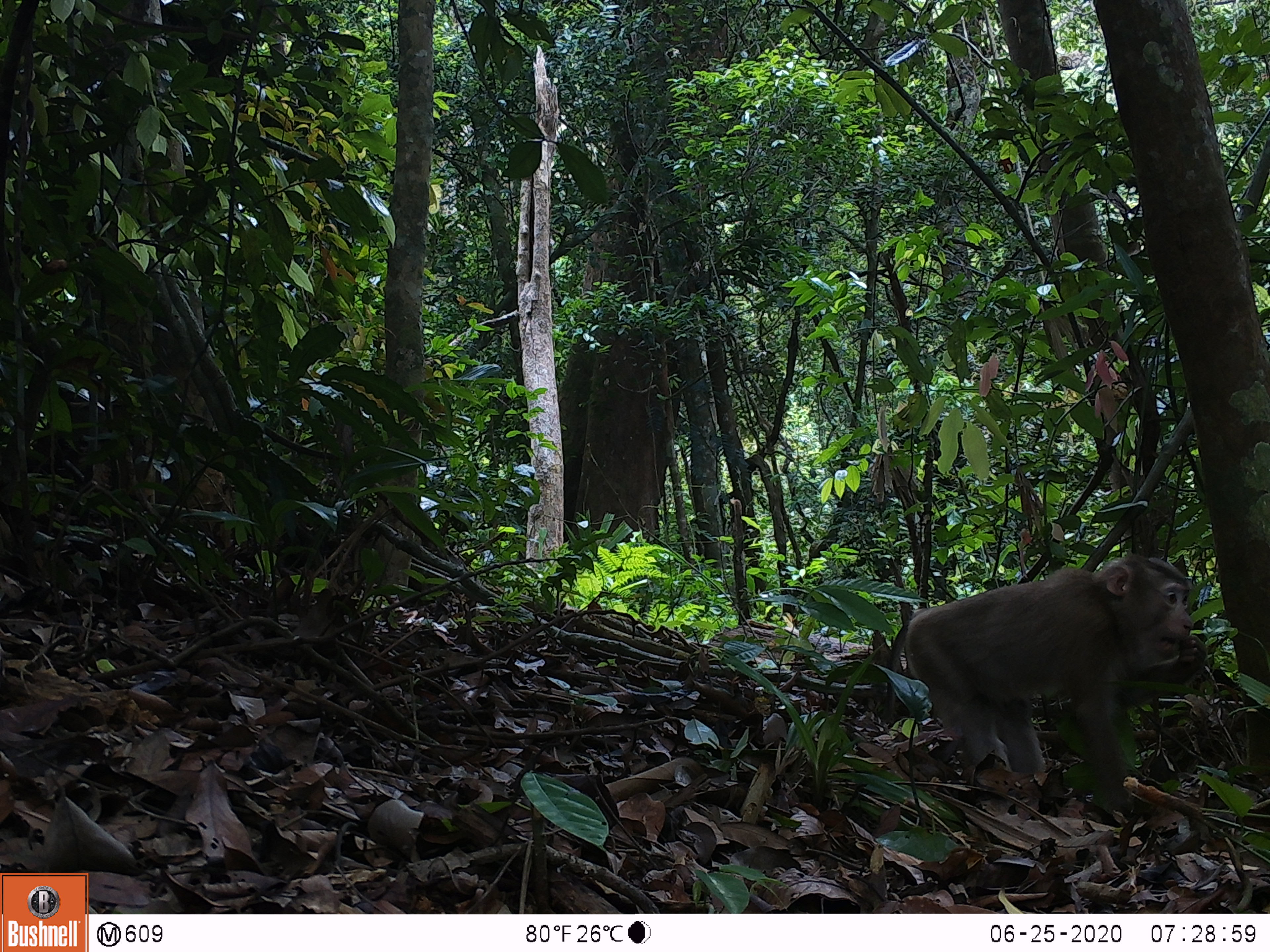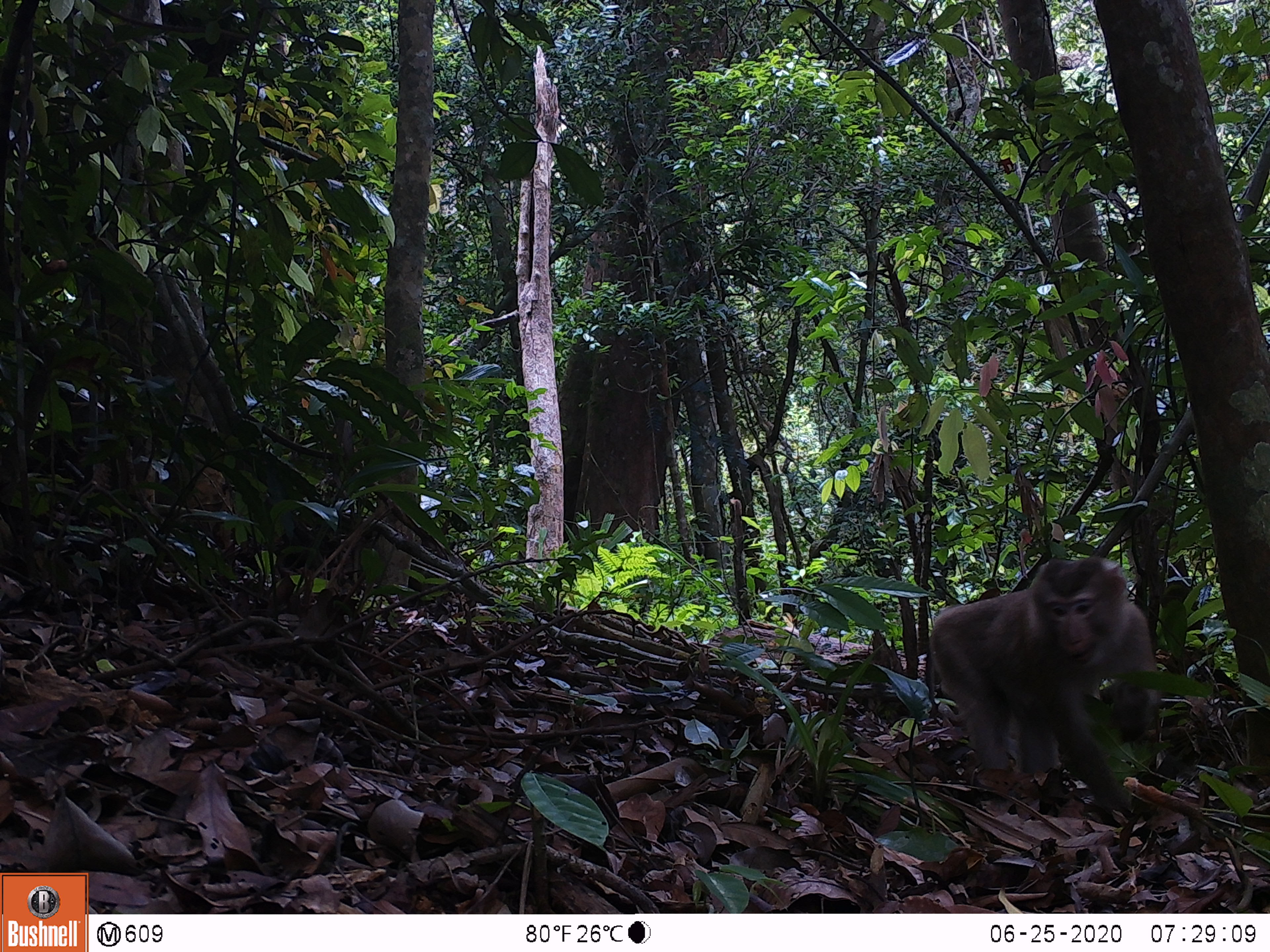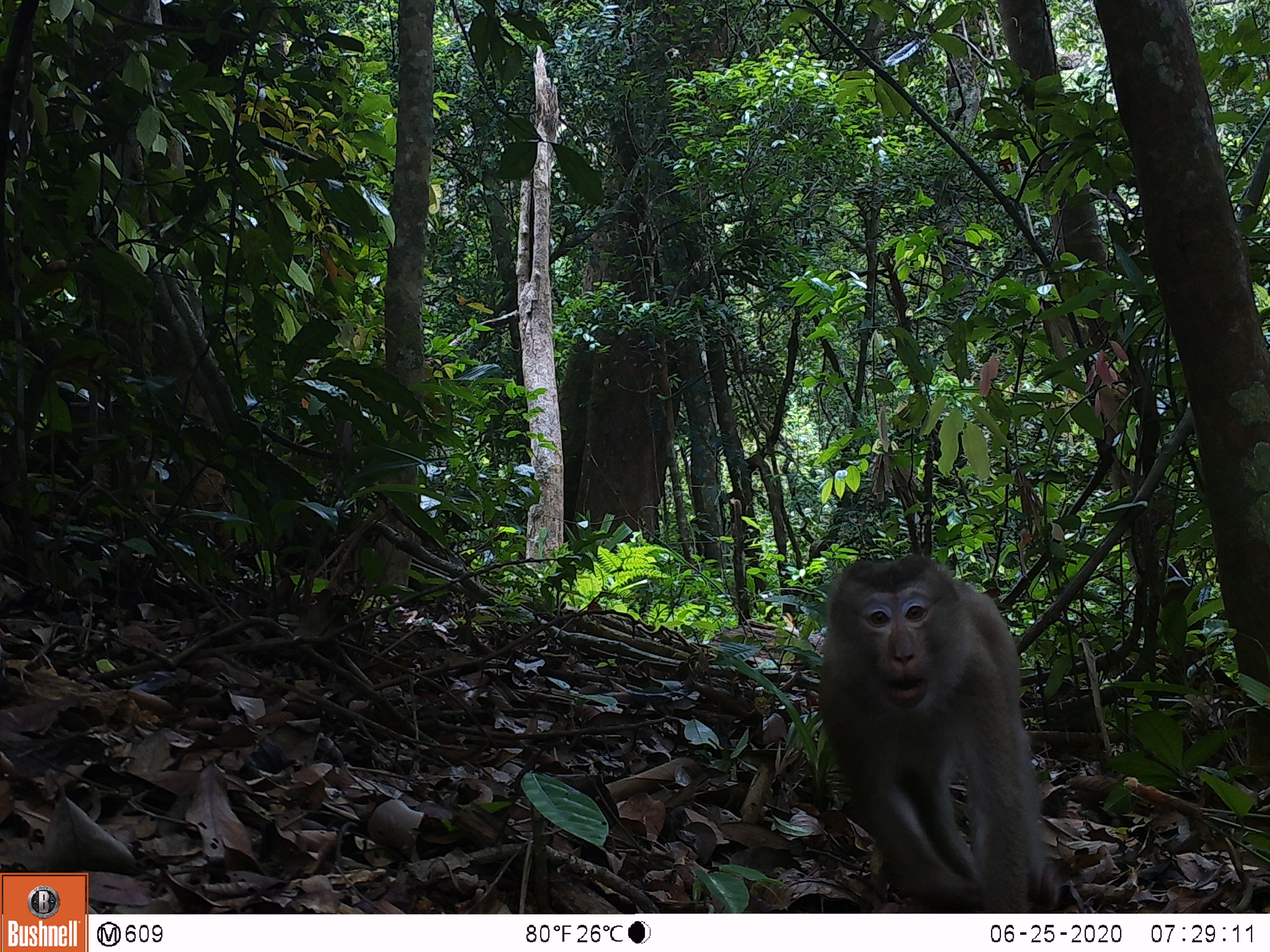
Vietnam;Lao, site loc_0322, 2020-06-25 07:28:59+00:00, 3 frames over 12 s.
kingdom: Animalia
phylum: Chordata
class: Mammalia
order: Primates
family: Cercopithecidae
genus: Macaca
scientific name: Macaca nemestrina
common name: pig-tailed macaque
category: pig tailed macaque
Pig tailed macaque (pig-tailed macaque) (Macaca nemestrina). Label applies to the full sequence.